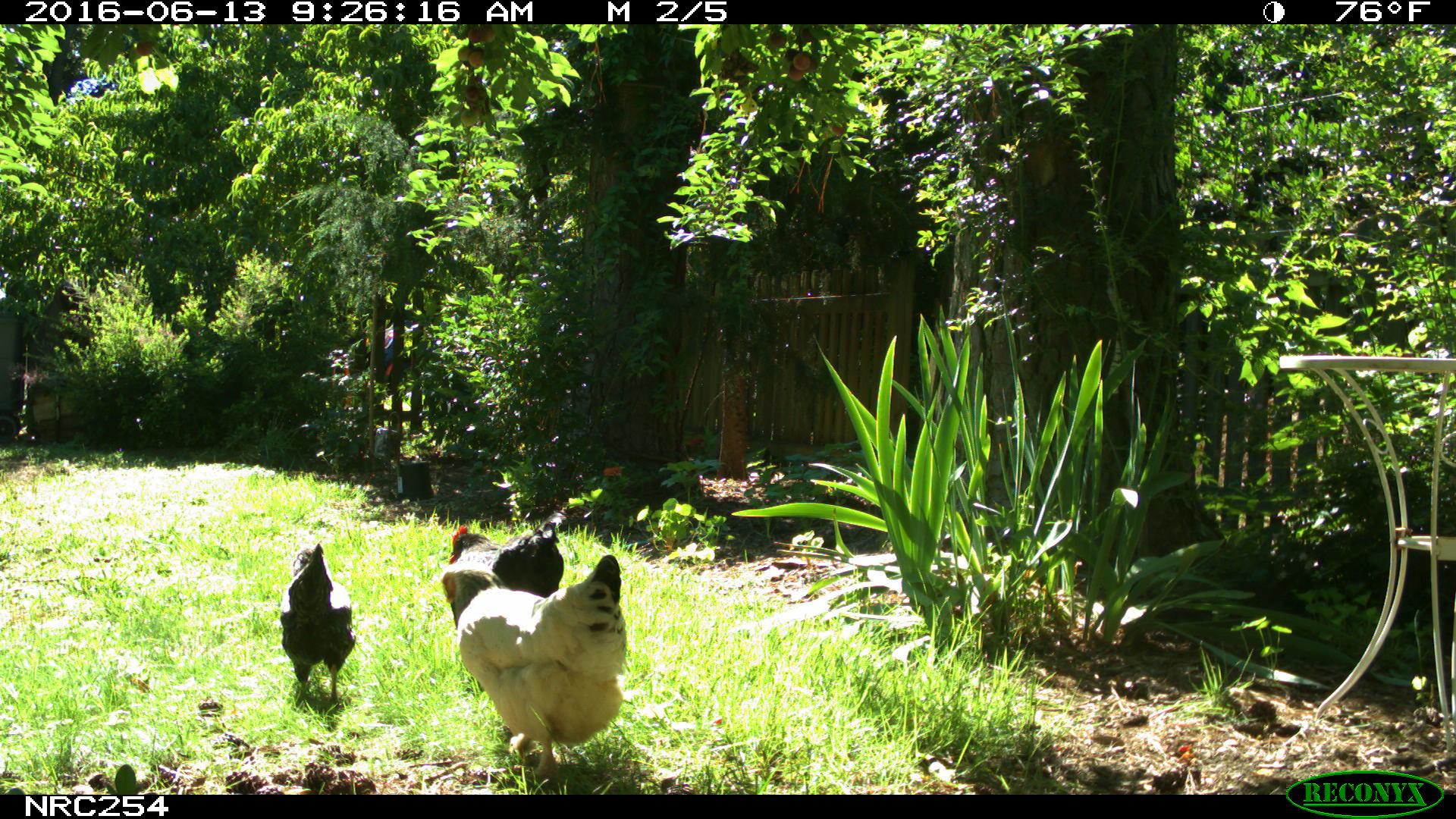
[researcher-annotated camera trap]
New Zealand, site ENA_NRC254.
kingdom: Animalia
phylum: Chordata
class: Aves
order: Galliformes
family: Phasianidae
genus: Gallus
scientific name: Gallus gallus domesticus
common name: chicken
Chicken (Gallus gallus domesticus).